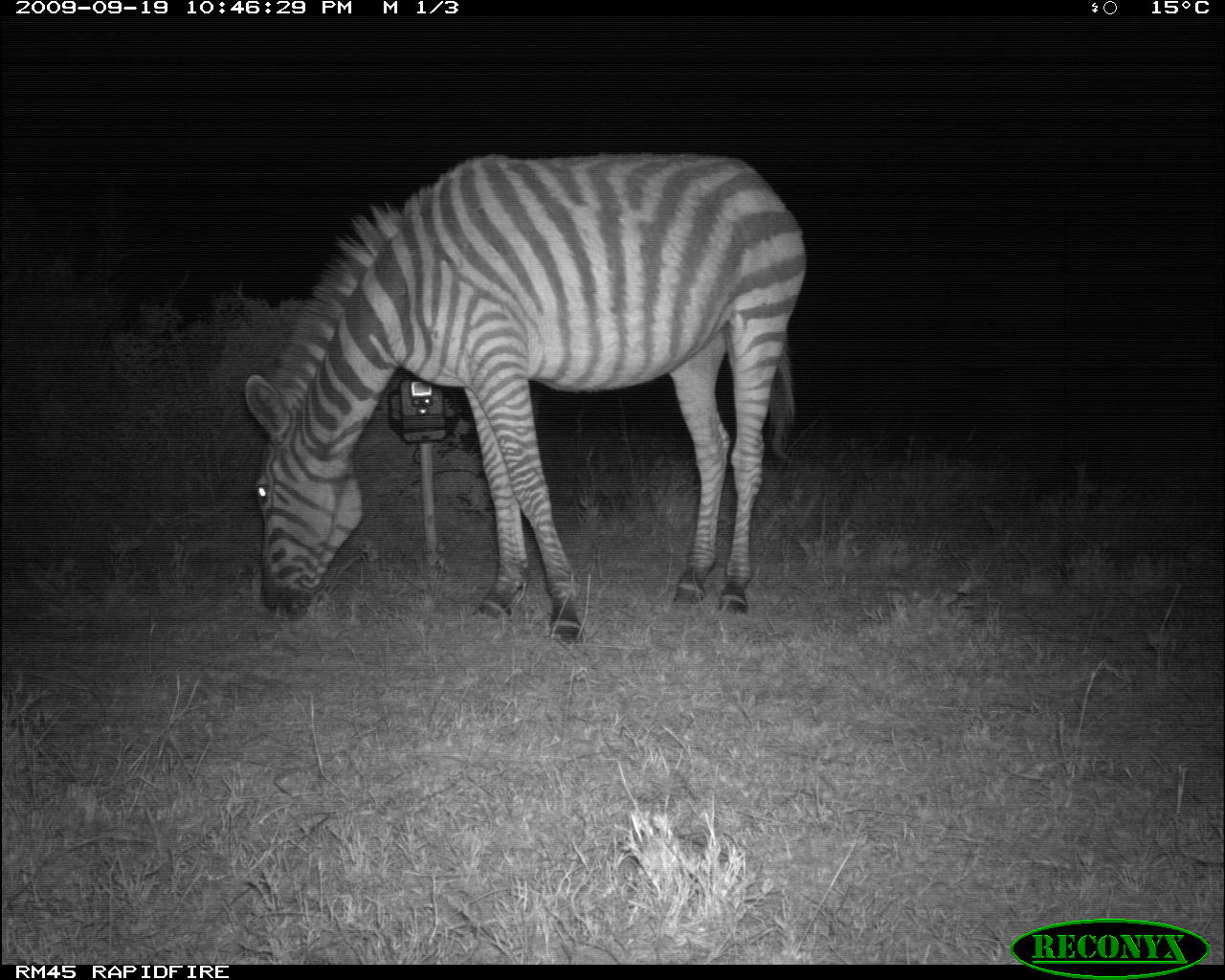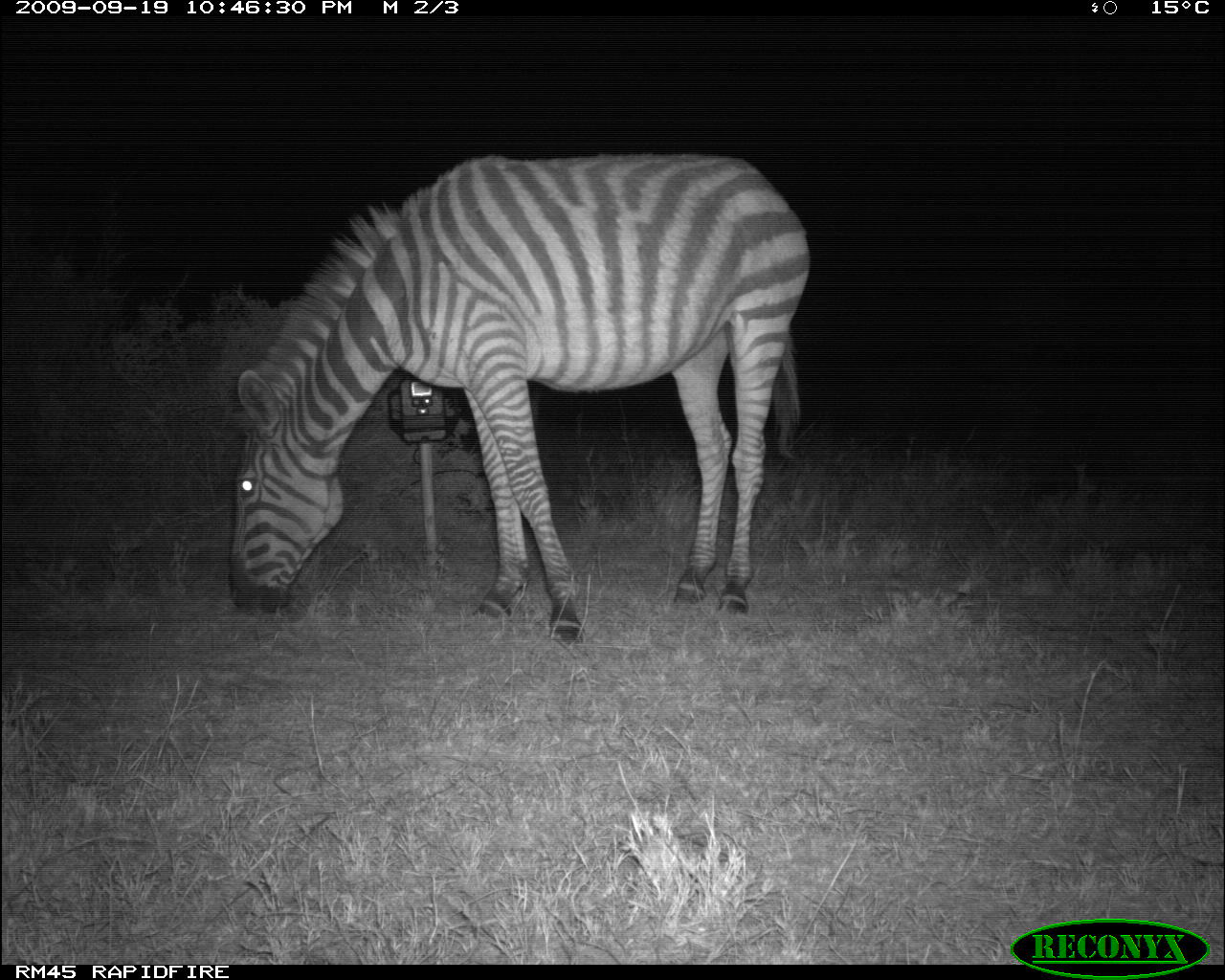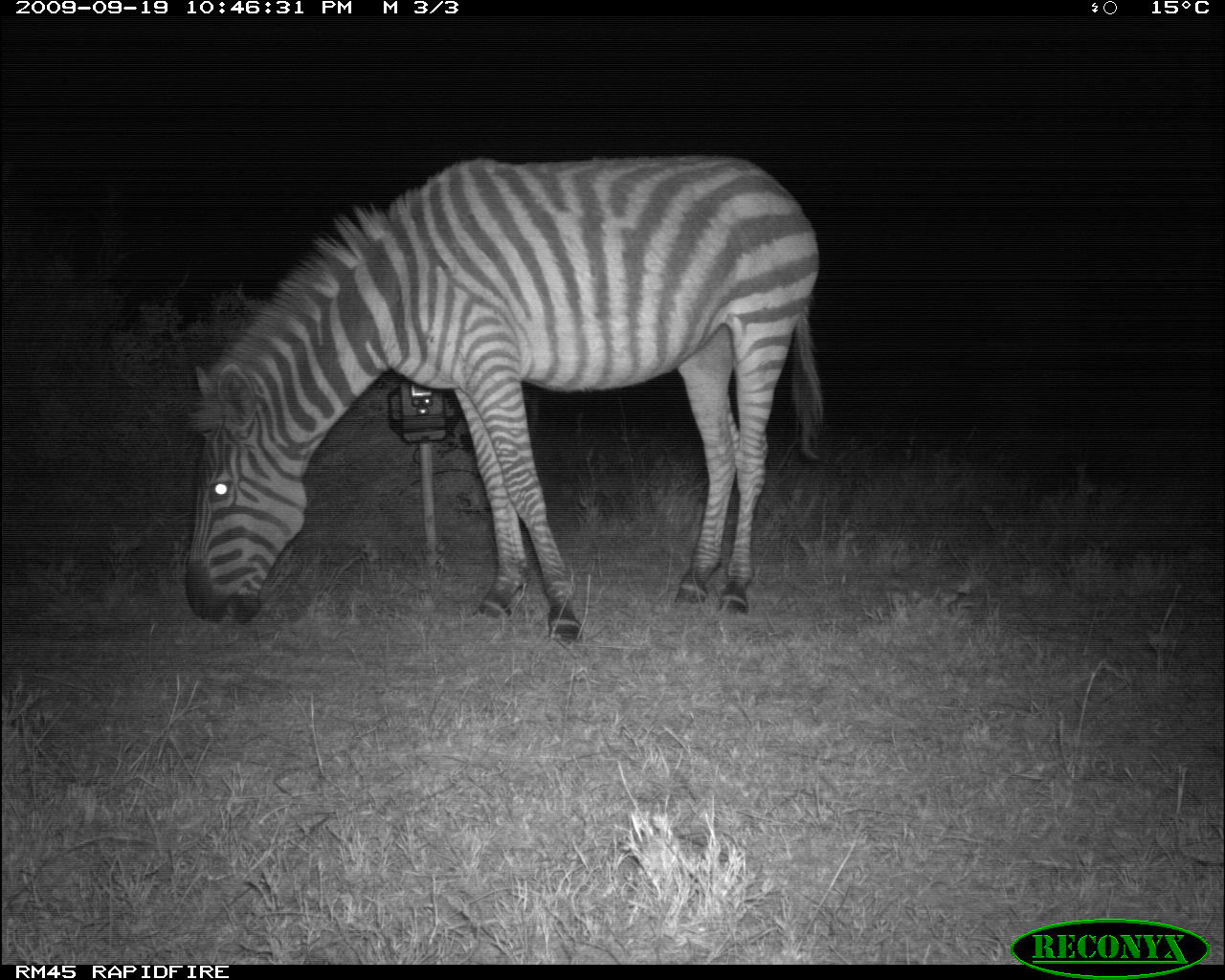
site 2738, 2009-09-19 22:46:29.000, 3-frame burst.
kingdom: Animalia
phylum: Chordata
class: Mammalia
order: Perissodactyla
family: Equidae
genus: Equus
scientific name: Equus quagga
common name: plains zebra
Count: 1.